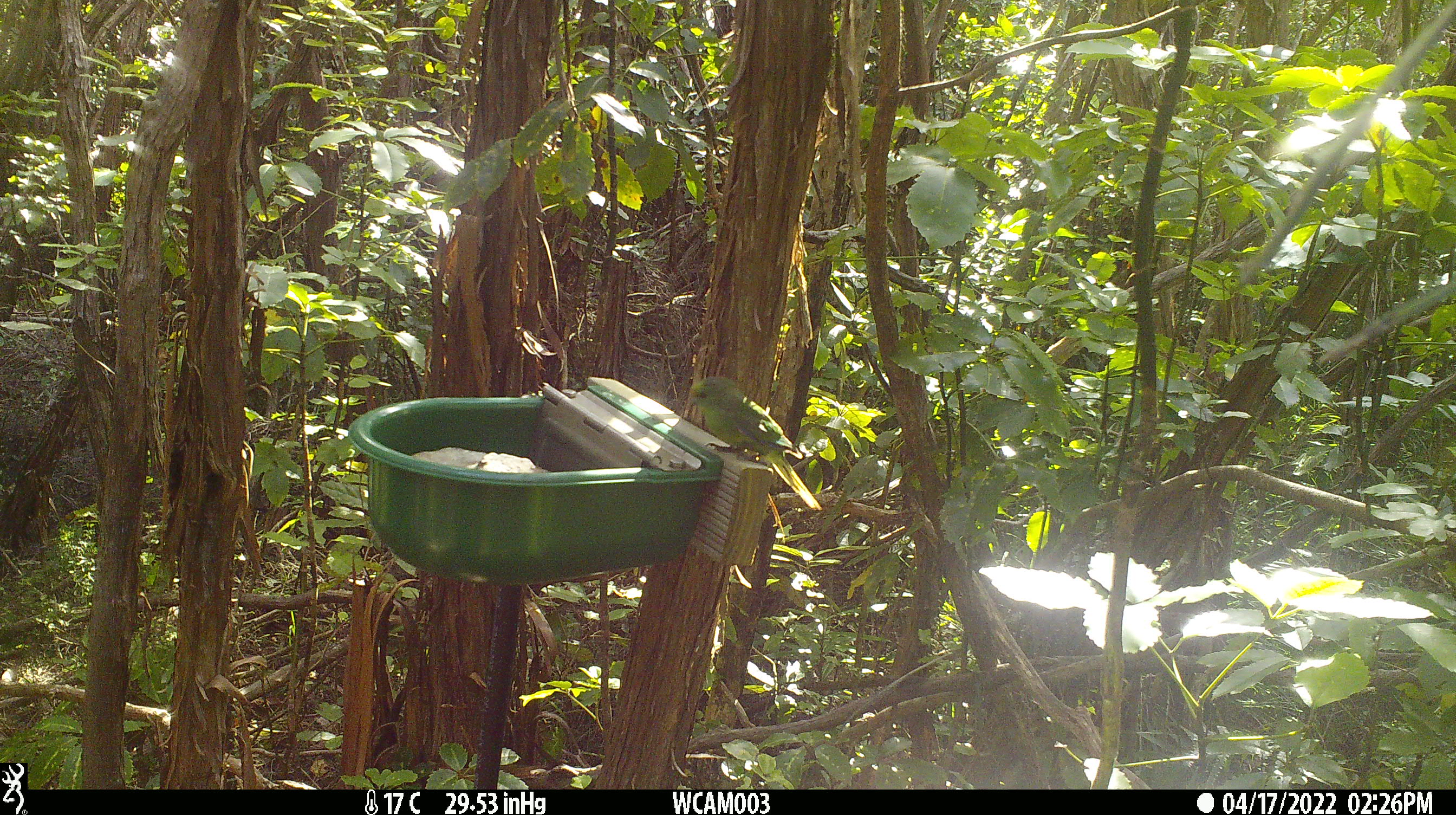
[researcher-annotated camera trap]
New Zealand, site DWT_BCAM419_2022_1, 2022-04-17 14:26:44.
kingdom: Animalia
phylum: Chordata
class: Aves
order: Psittaciformes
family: Psittaculidae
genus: Cyanoramphus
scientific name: Cyanoramphus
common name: parakeet